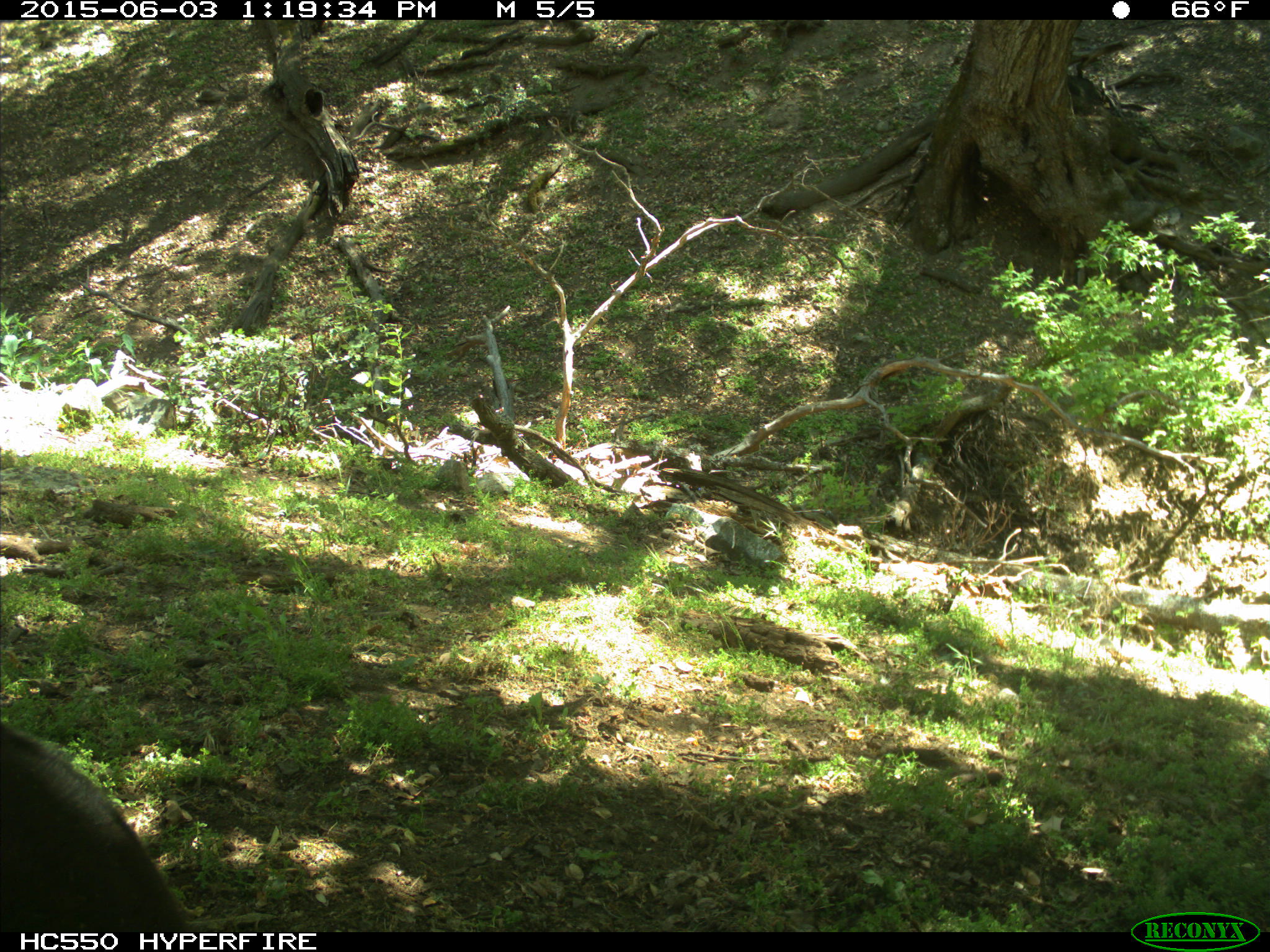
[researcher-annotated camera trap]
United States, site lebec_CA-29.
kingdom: Animalia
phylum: Chordata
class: Mammalia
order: Artiodactyla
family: Bovidae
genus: Bos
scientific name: Bos taurus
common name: domestic cow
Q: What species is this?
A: Bos taurus (domestic cow).